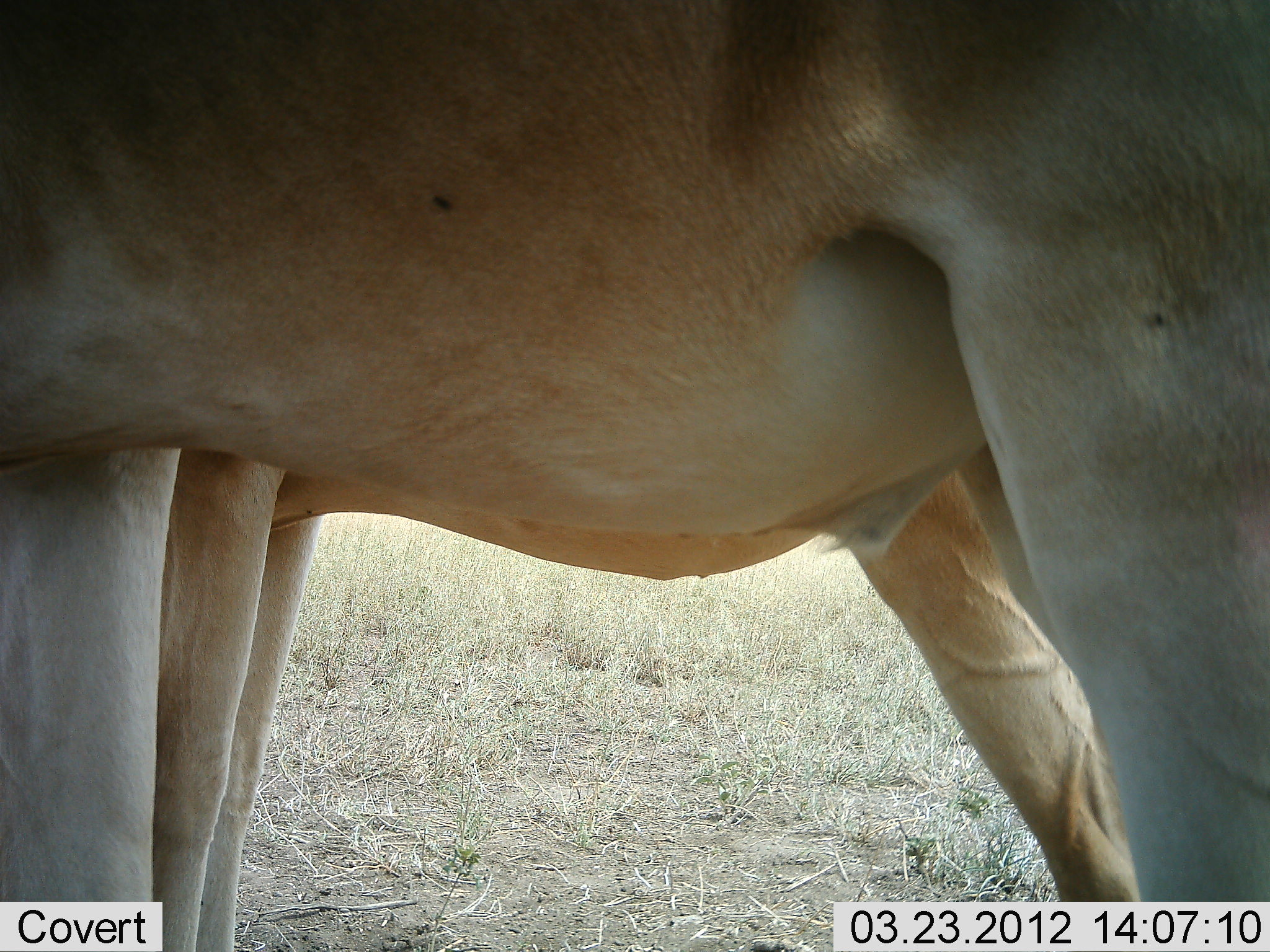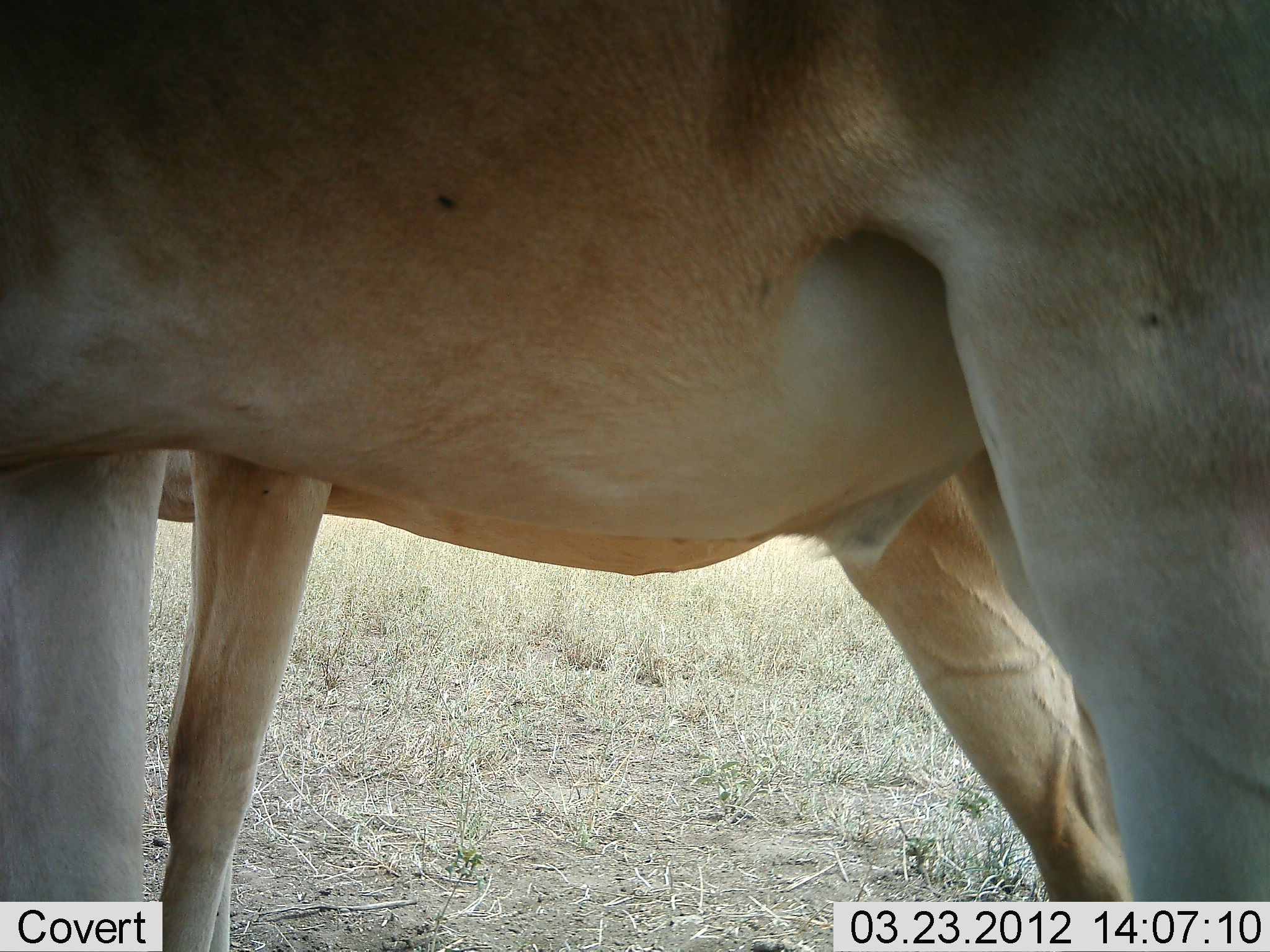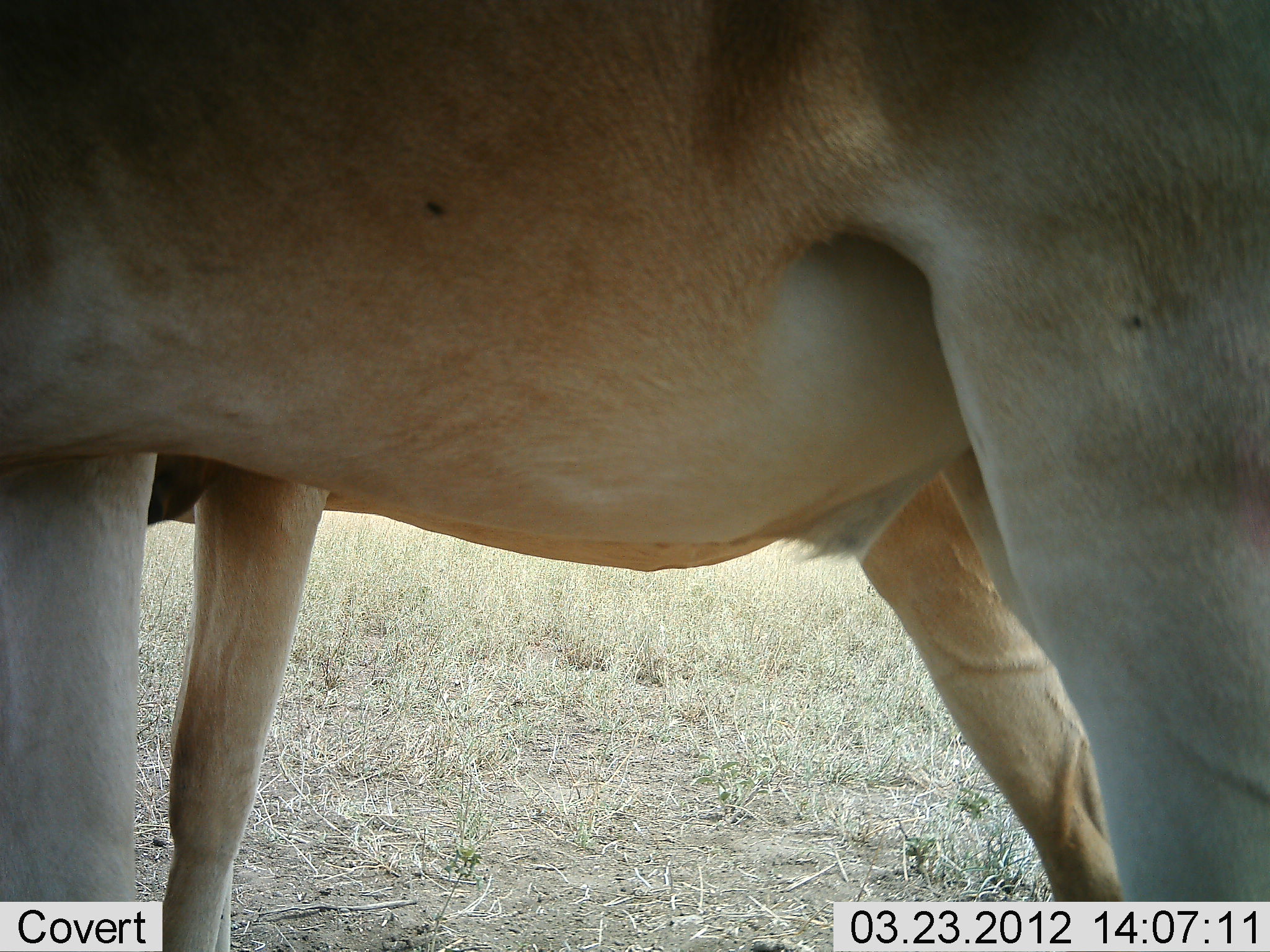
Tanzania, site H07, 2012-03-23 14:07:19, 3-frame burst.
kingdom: Animalia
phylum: Chordata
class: Mammalia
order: Artiodactyla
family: Bovidae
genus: Alcelaphus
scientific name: Alcelaphus buselaphus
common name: hartebeest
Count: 2.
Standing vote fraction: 100%.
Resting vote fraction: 0%.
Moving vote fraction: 0%.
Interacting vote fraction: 0%.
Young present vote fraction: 13%.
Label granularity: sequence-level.